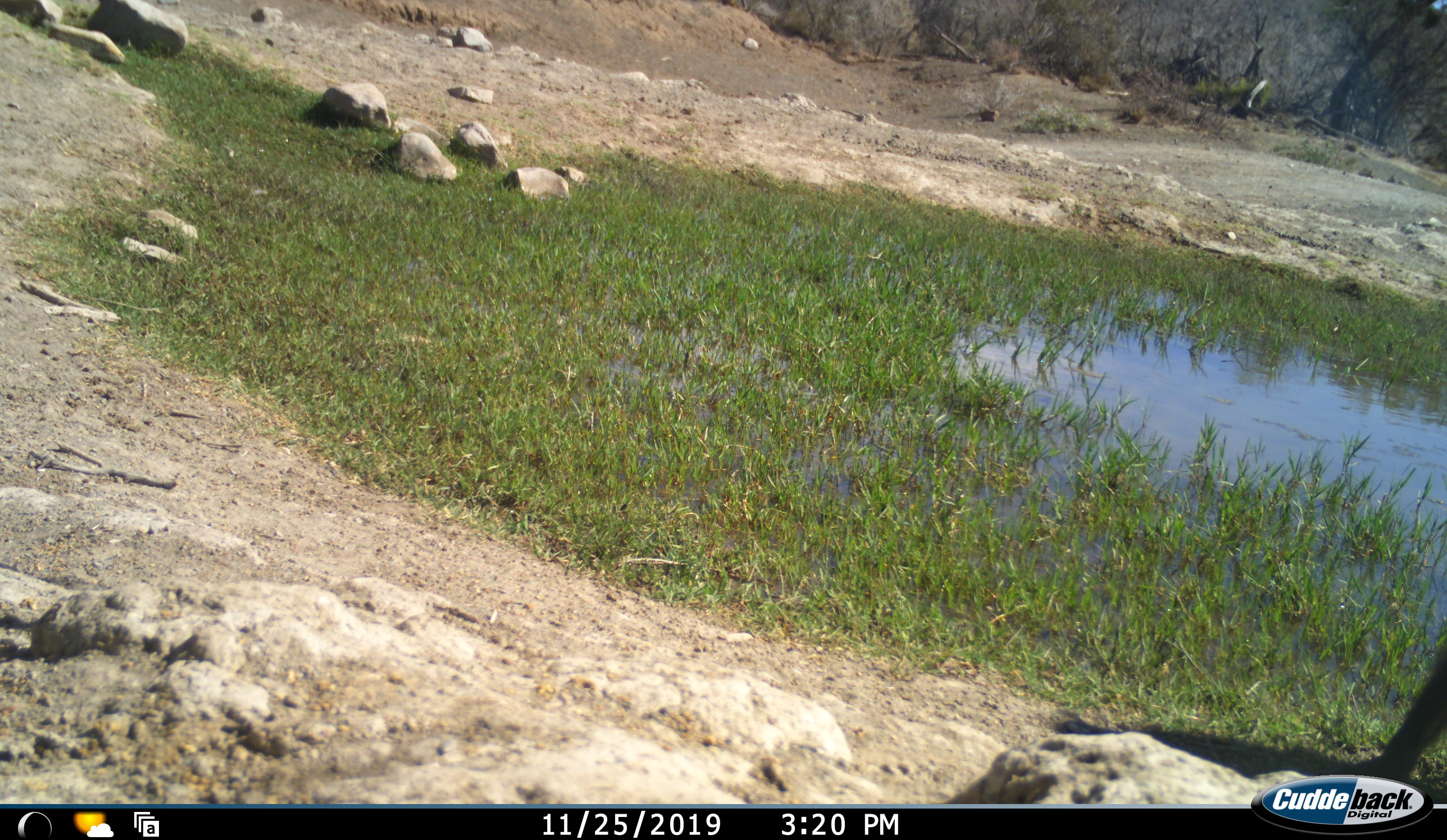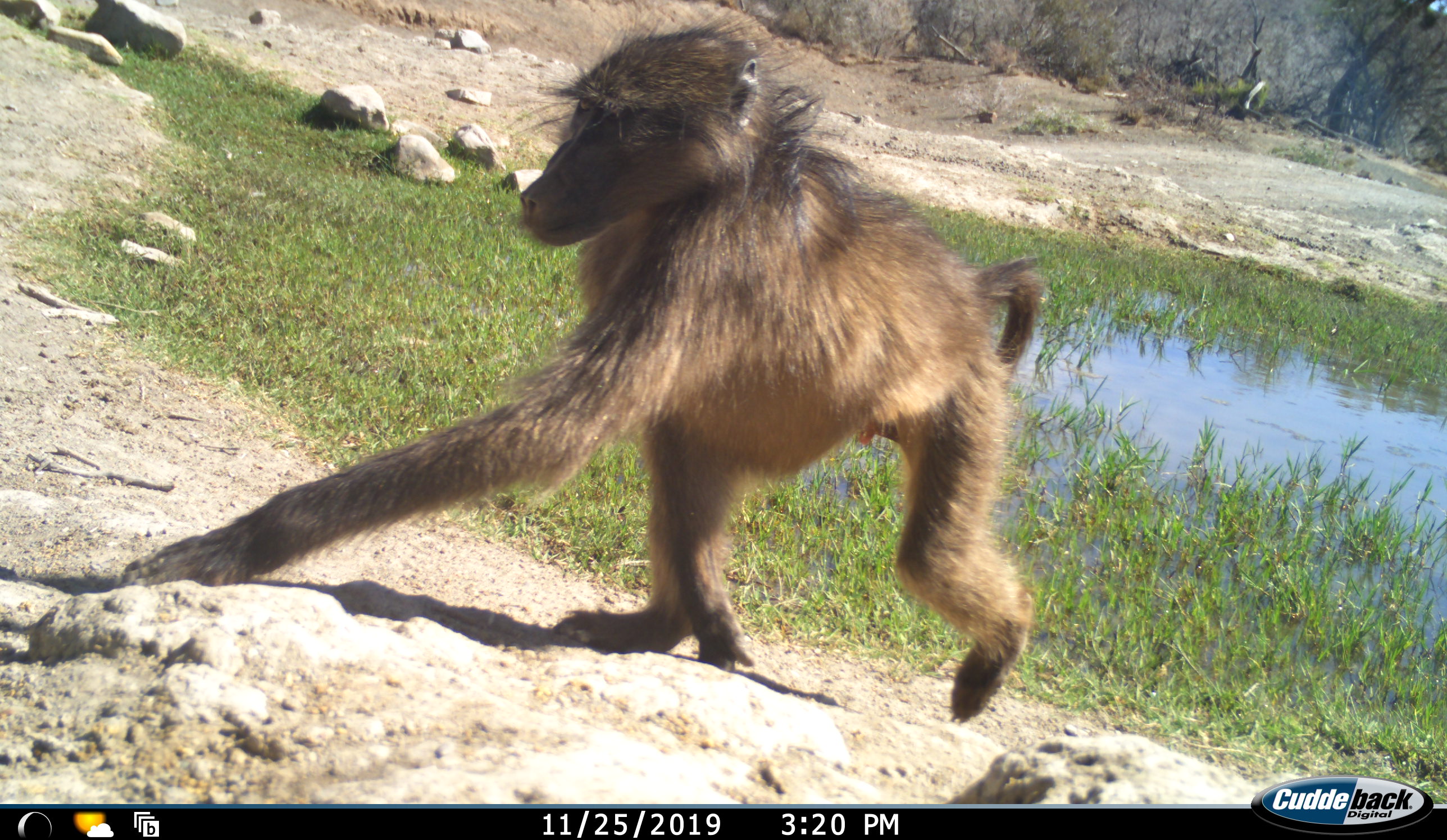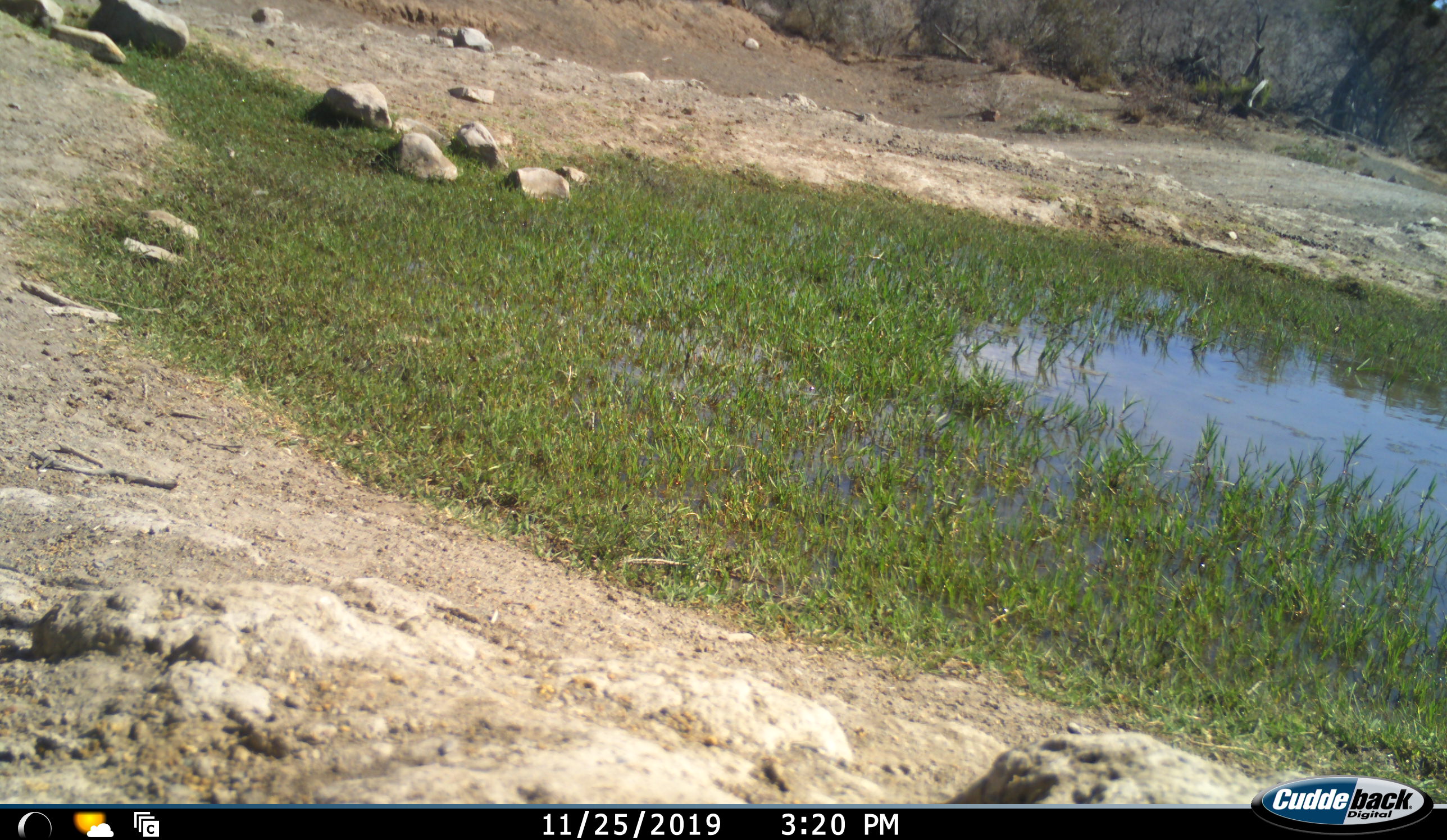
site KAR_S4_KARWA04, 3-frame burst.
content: unidentified animal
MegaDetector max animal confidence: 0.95